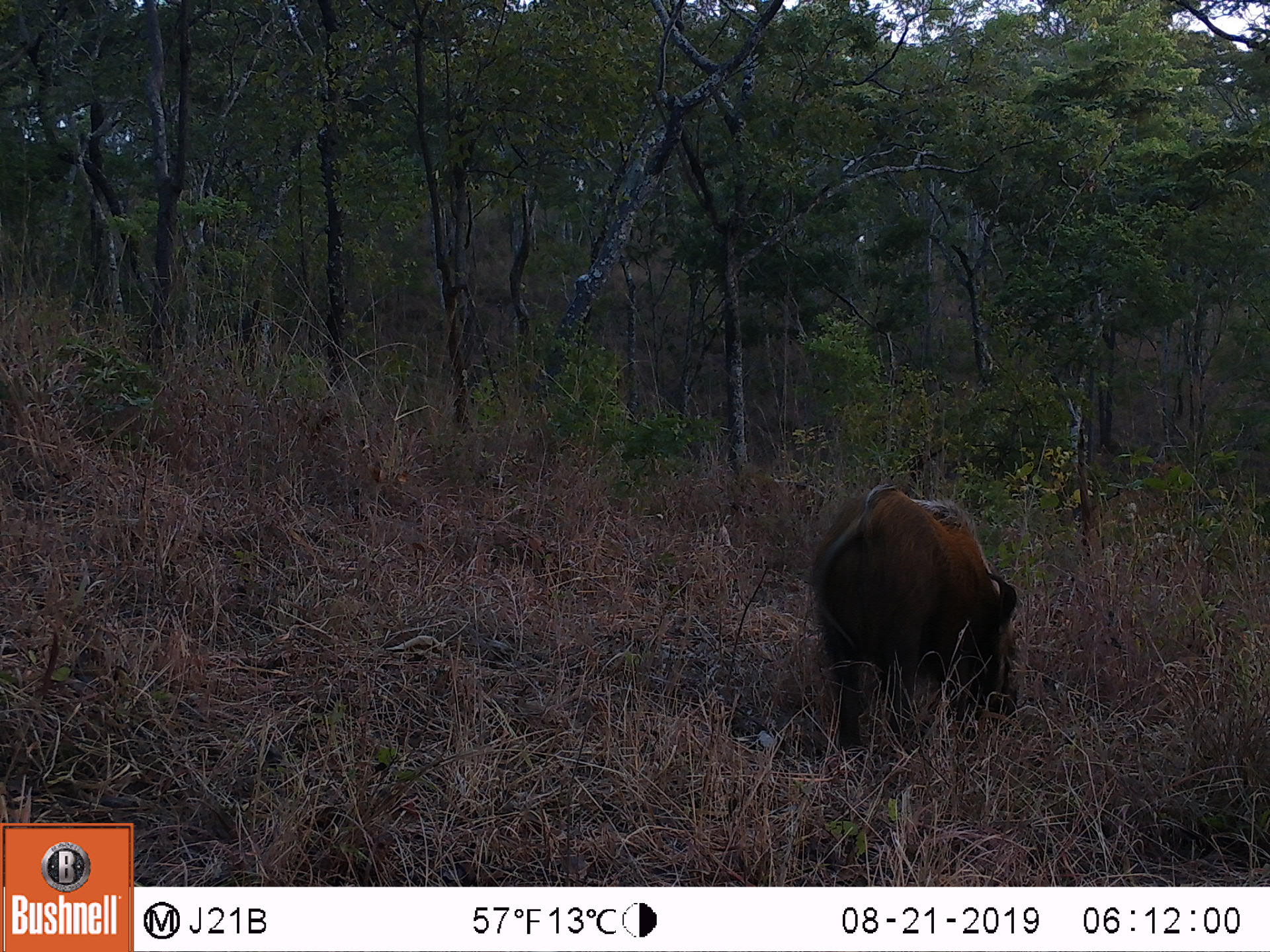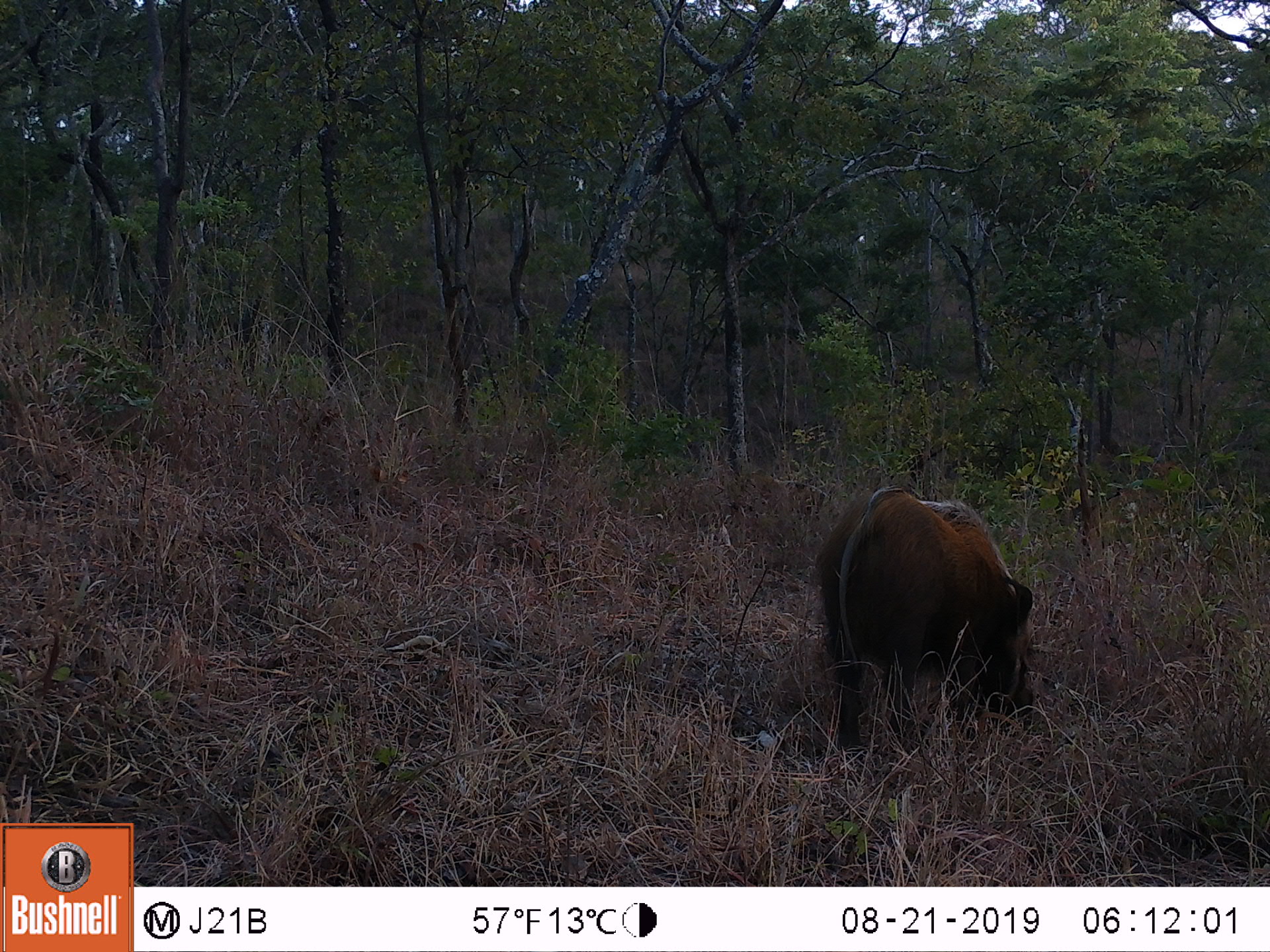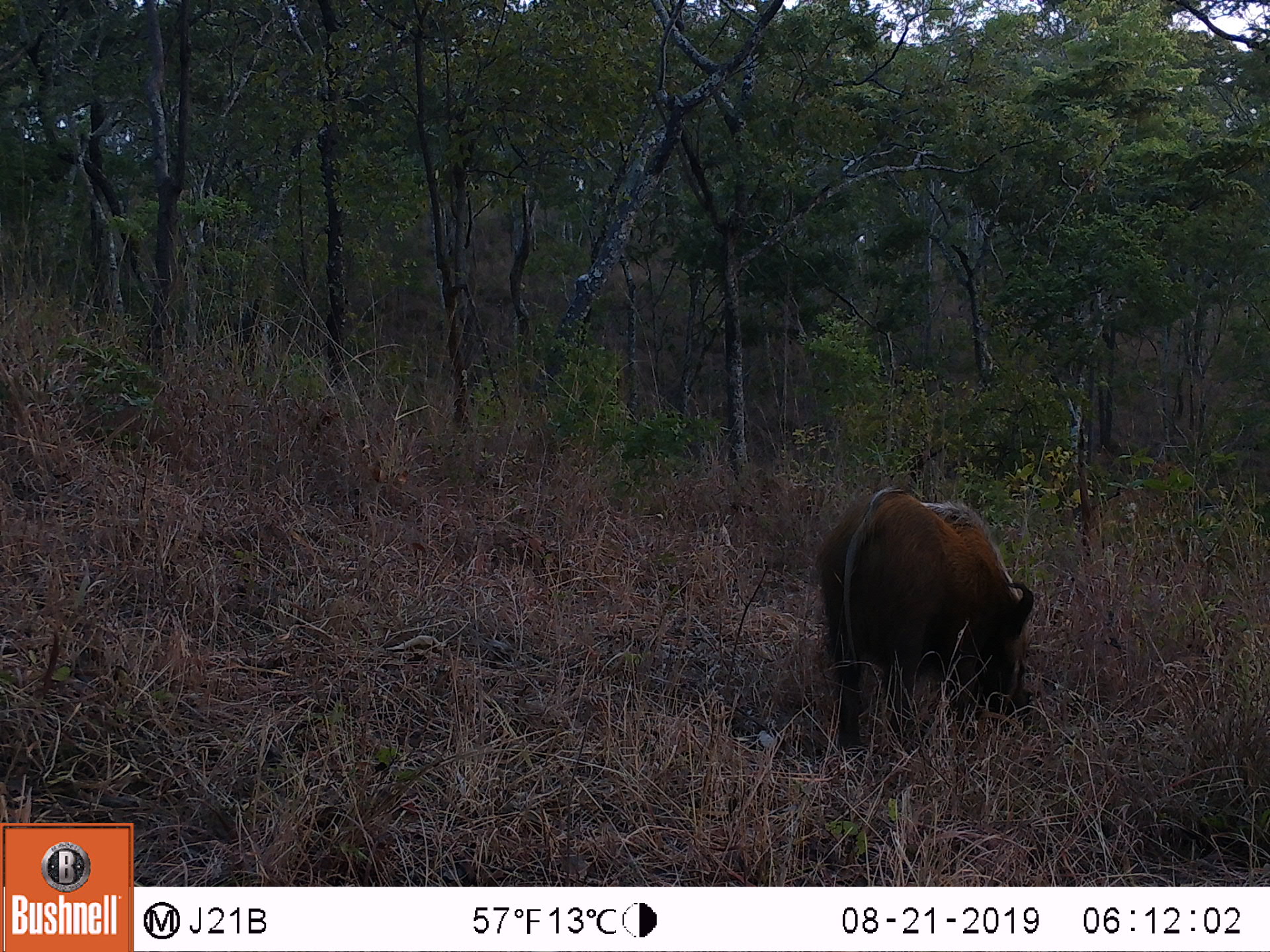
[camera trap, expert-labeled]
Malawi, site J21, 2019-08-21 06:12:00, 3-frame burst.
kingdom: Animalia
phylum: Chordata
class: Mammalia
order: Artiodactyla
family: Suidae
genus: Potamochoerus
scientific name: Potamochoerus larvatus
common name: bushpig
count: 1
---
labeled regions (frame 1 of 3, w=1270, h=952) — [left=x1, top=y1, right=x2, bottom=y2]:
bushpig: [left=798, top=478, right=1020, bottom=762]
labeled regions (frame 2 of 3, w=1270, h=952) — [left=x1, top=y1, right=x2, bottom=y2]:
bushpig: [left=806, top=478, right=1036, bottom=758]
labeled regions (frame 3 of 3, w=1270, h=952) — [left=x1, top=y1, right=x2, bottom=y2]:
bushpig: [left=807, top=474, right=1036, bottom=753]